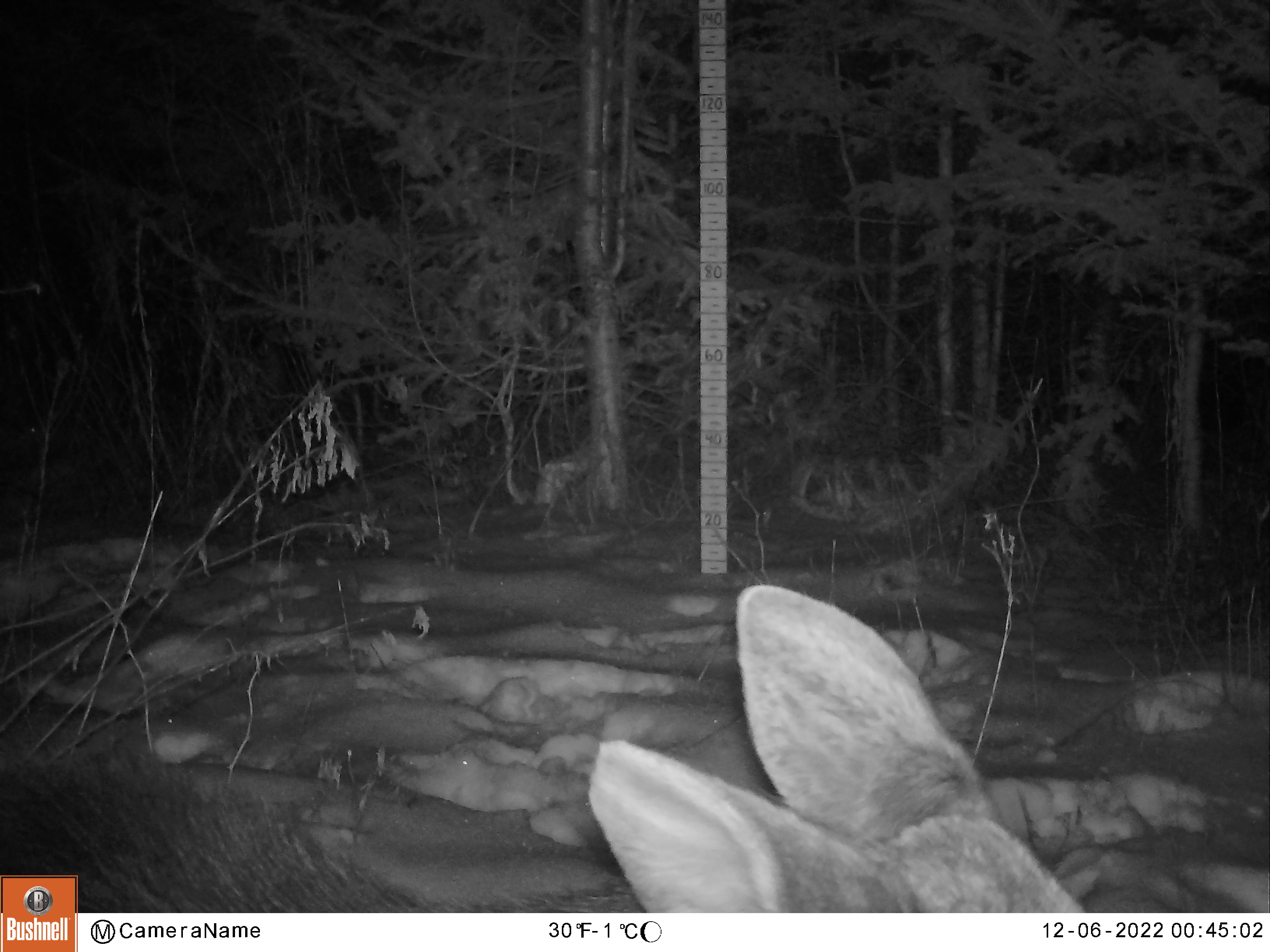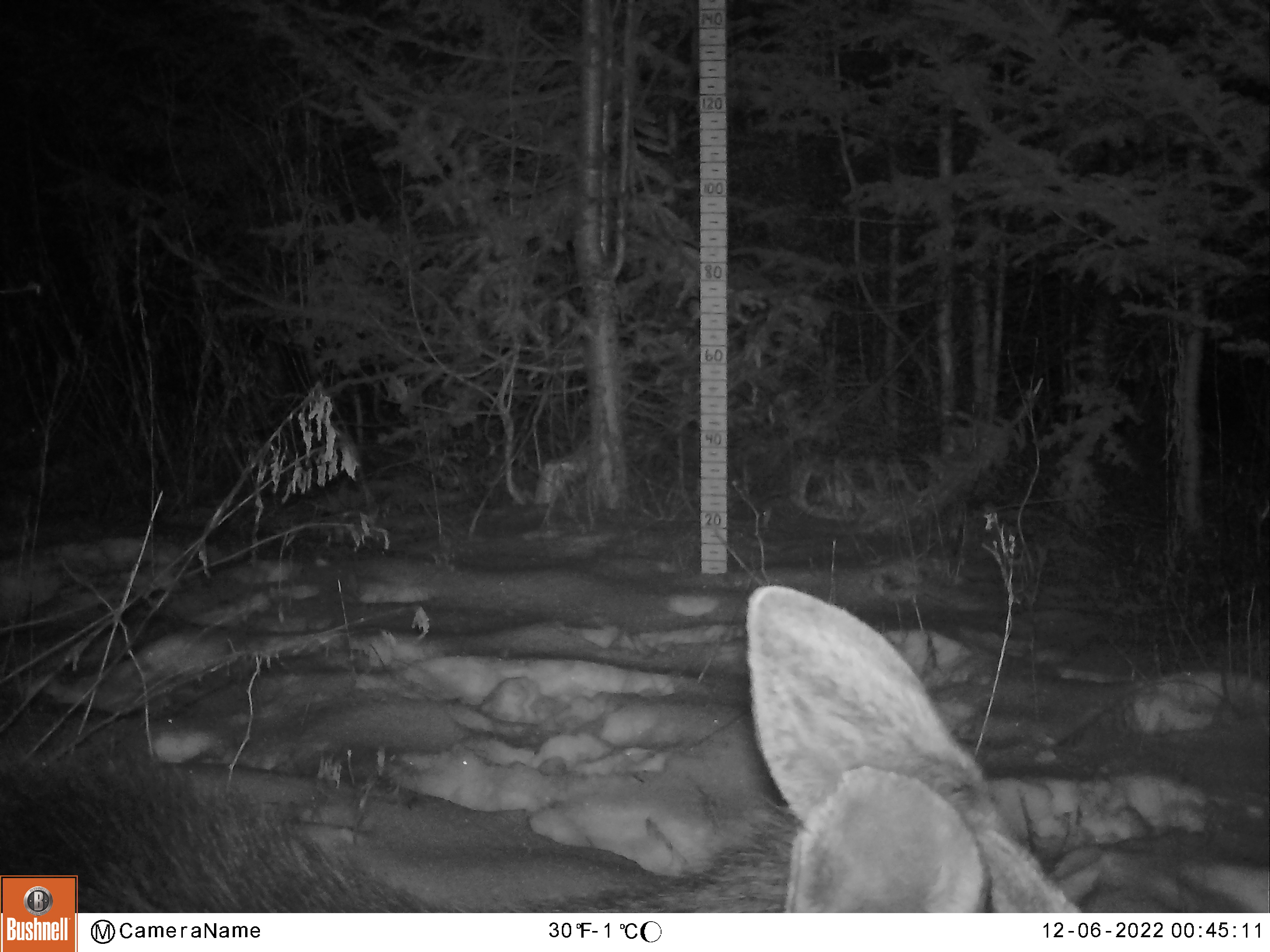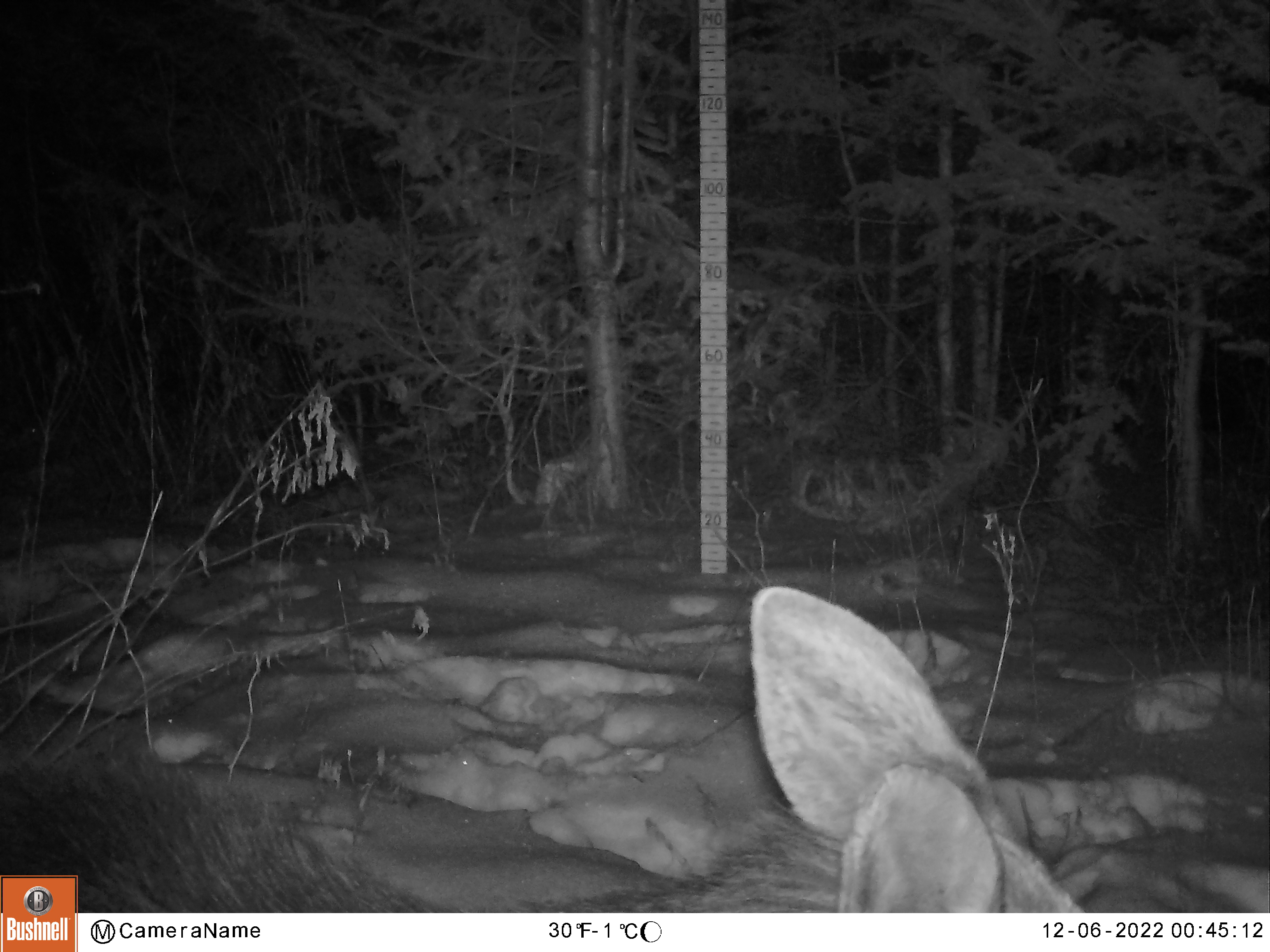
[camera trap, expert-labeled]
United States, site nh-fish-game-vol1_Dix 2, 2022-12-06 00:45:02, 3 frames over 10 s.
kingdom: Animalia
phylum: Chordata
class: Mammalia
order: Artiodactyla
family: Cervidae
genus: Alces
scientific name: Alces alces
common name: moose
Moose (Alces alces).